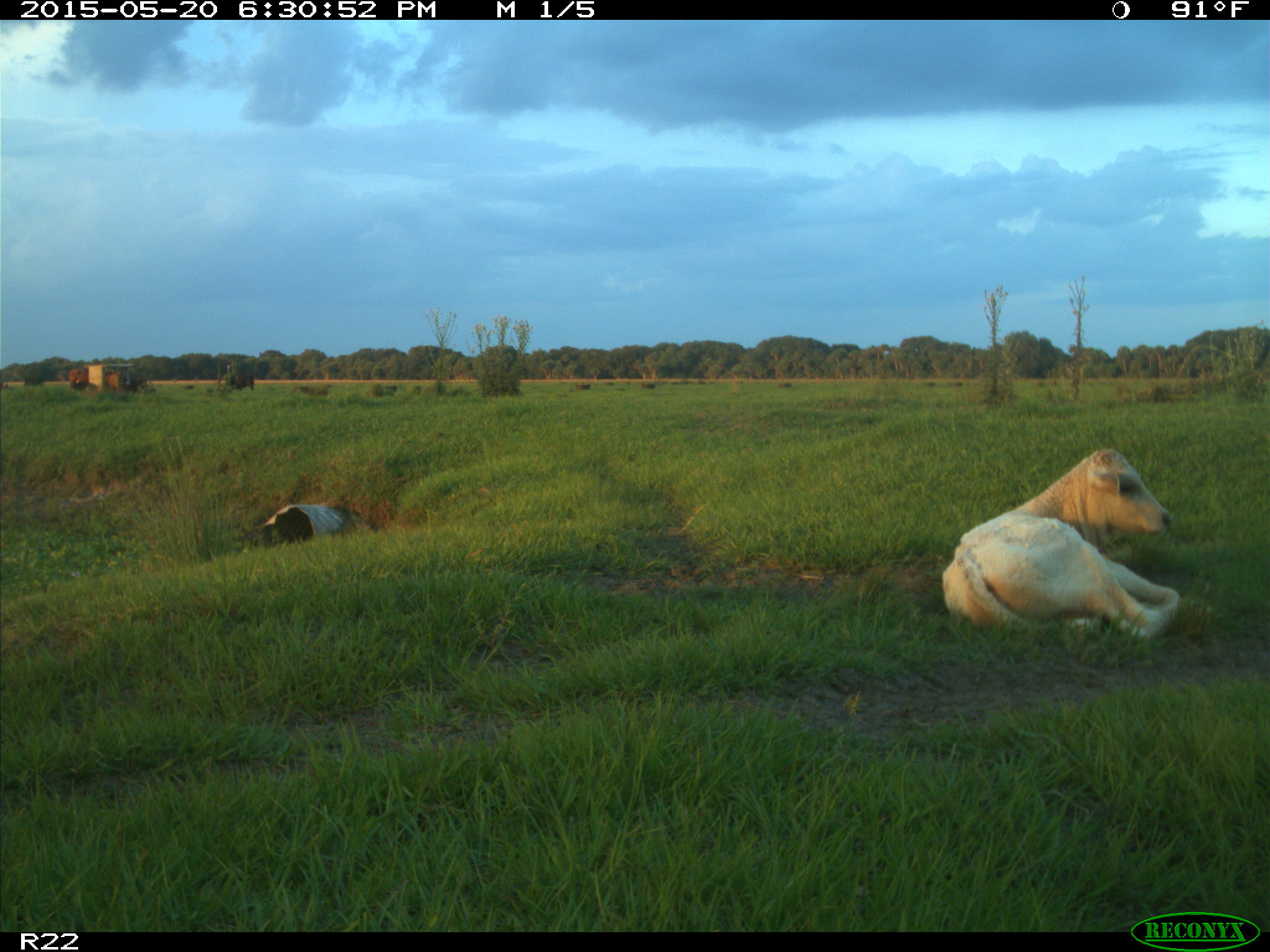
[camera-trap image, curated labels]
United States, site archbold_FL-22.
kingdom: Animalia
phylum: Chordata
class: Mammalia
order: Artiodactyla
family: Bovidae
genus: Bos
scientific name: Bos taurus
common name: domestic cow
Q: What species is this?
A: Bos taurus (domestic cow).